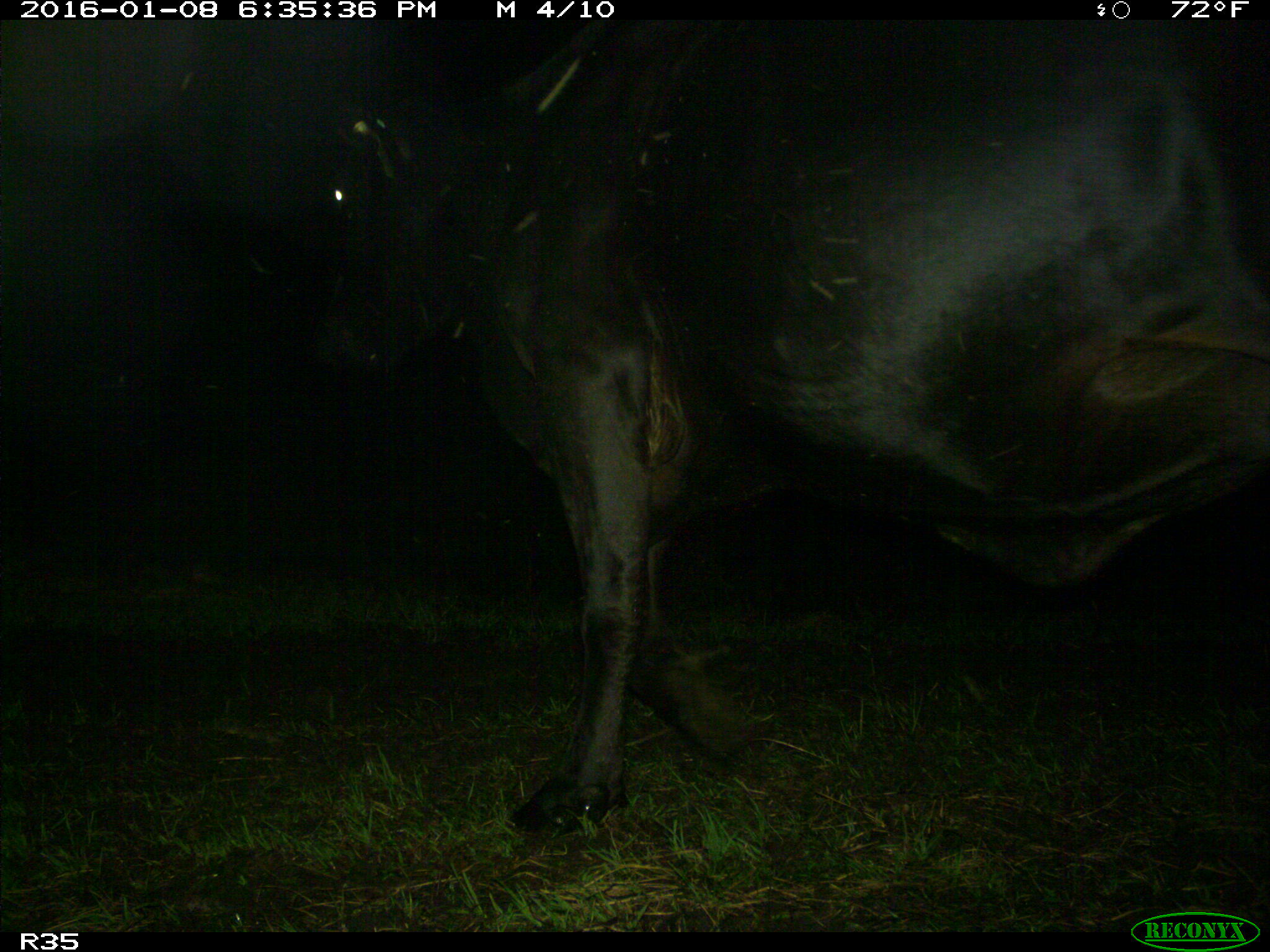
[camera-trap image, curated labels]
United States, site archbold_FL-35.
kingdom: Animalia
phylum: Chordata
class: Mammalia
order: Artiodactyla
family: Bovidae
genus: Bos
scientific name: Bos taurus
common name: domestic cow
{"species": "Bos taurus (domestic cow)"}